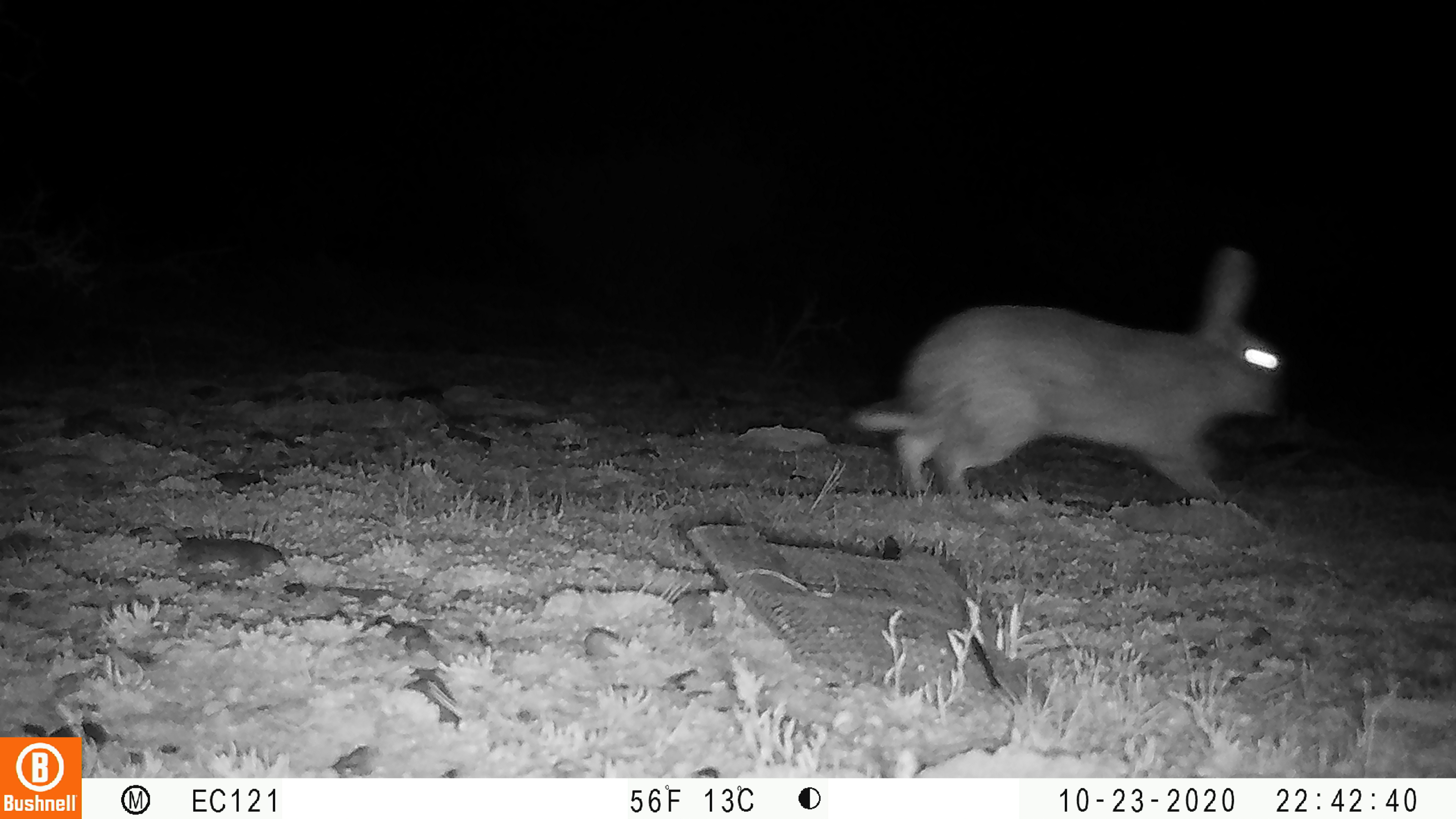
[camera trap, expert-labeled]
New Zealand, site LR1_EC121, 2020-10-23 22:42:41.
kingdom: Animalia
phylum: Chordata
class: Mammalia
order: Lagomorpha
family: Leporidae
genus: Oryctolagus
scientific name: Oryctolagus cuniculus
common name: european rabbit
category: rabbit